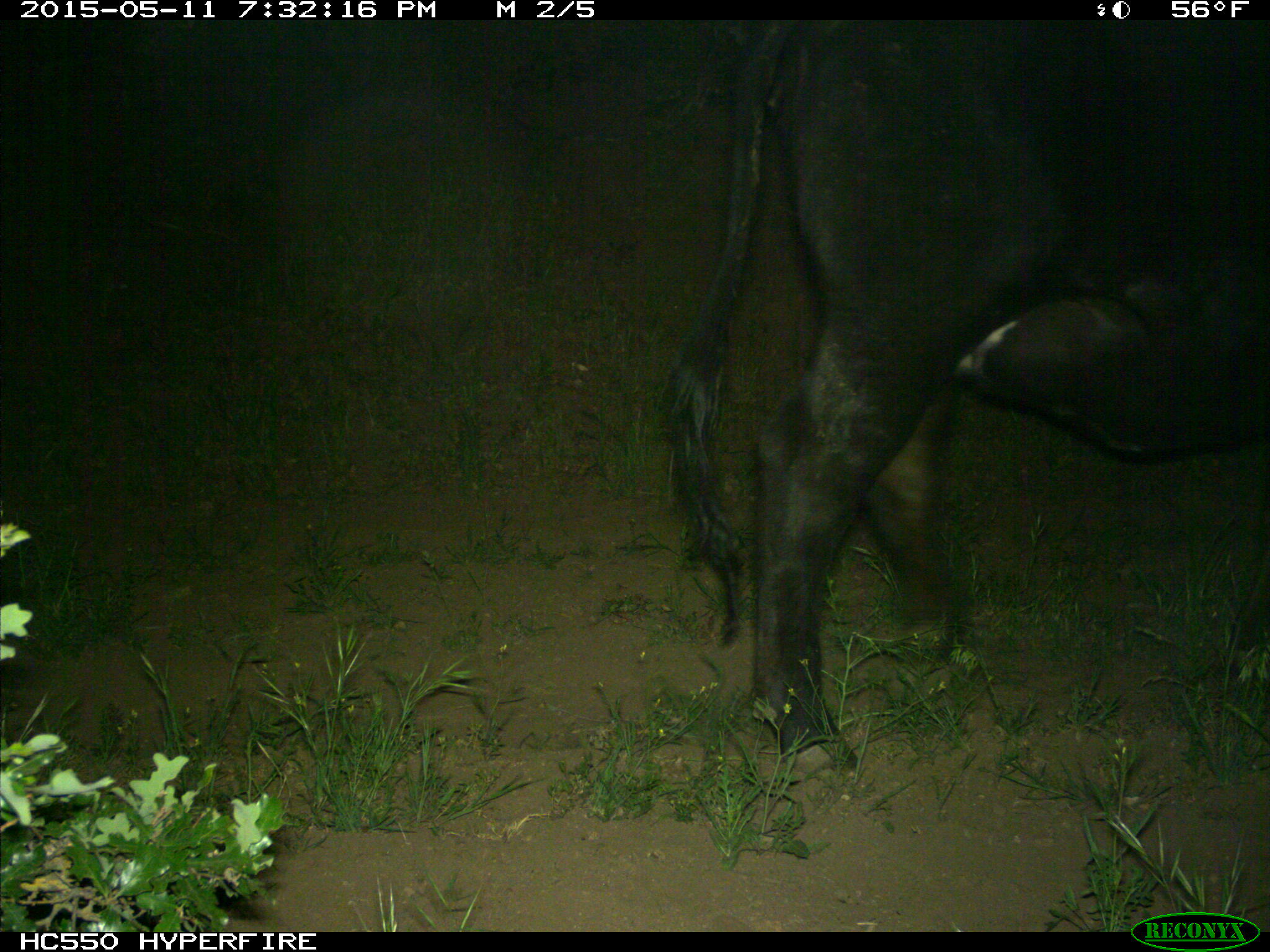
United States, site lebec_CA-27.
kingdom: Animalia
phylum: Chordata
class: Mammalia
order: Artiodactyla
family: Bovidae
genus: Bos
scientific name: Bos taurus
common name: domestic cow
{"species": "Bos taurus (domestic cow)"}